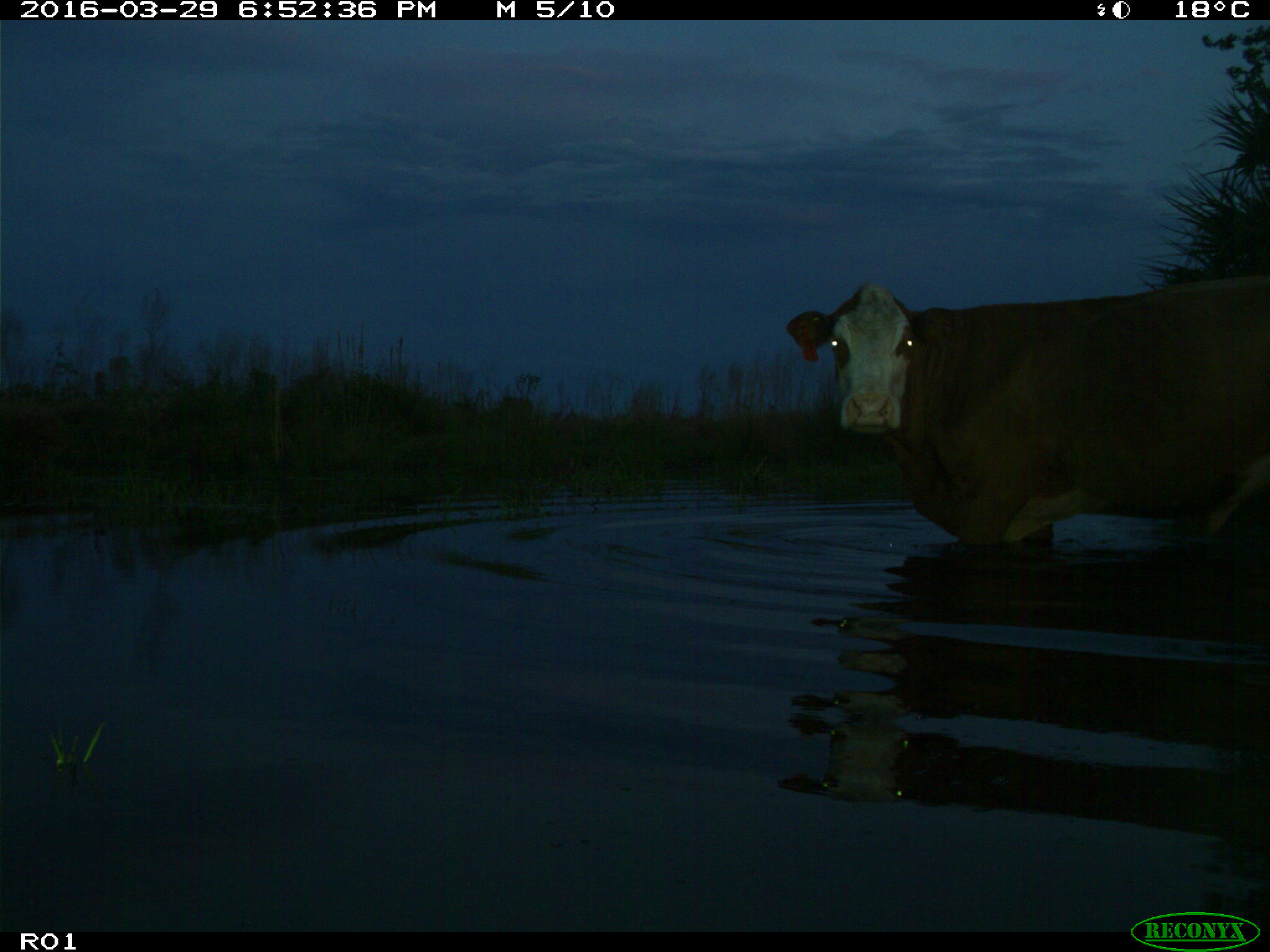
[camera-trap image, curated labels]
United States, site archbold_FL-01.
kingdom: Animalia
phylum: Chordata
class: Mammalia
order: Artiodactyla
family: Bovidae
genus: Bos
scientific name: Bos taurus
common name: domestic cow